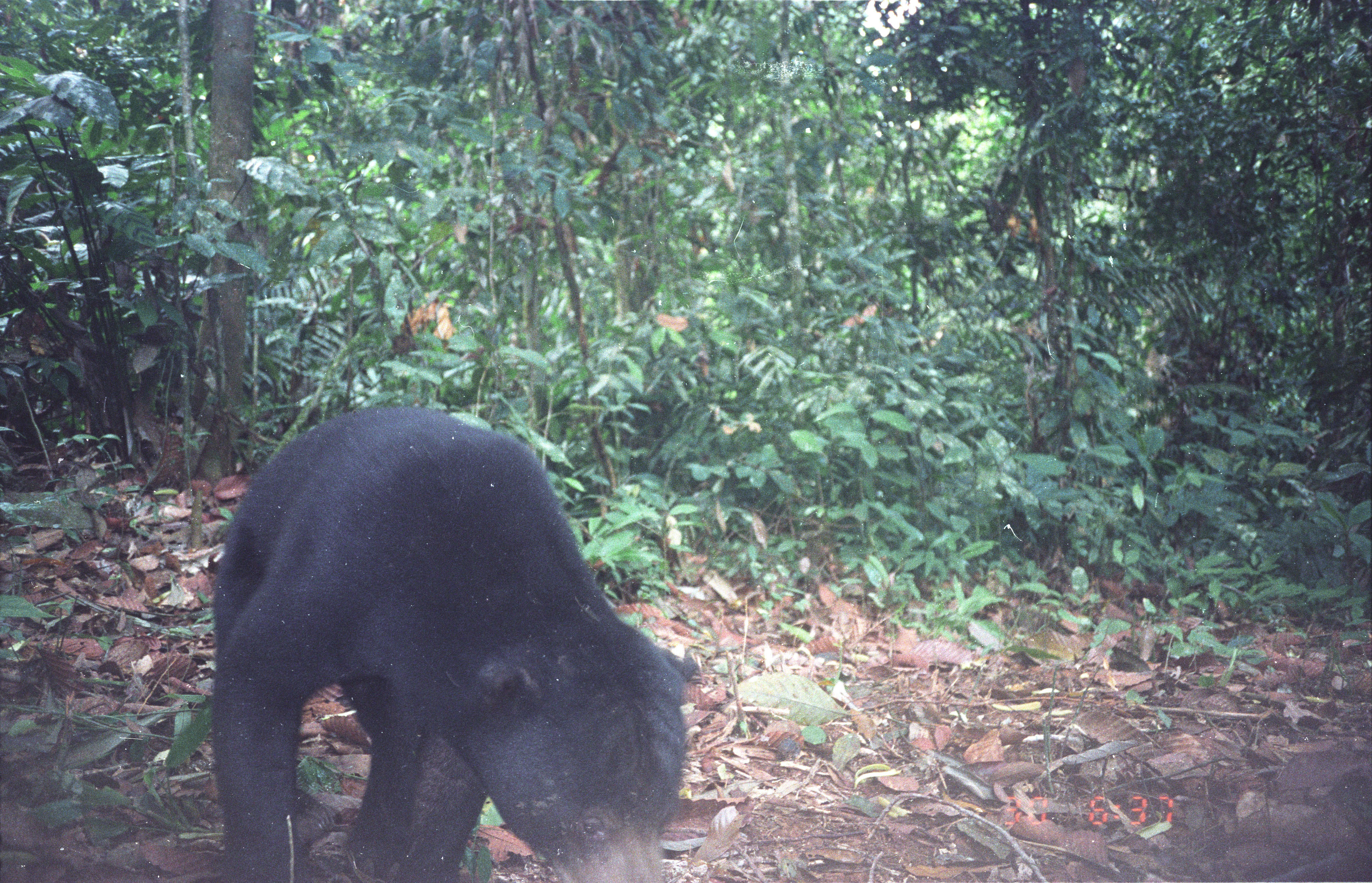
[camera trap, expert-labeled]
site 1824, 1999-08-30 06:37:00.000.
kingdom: Animalia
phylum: Chordata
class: Mammalia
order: Carnivora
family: Ursidae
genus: Helarctos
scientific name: Helarctos malayanus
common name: sun bear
Helarctos malayanus (sun bear), count 1.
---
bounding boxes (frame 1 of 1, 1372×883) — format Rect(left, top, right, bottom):
helarctos malayanus: Rect(208, 402, 702, 883)